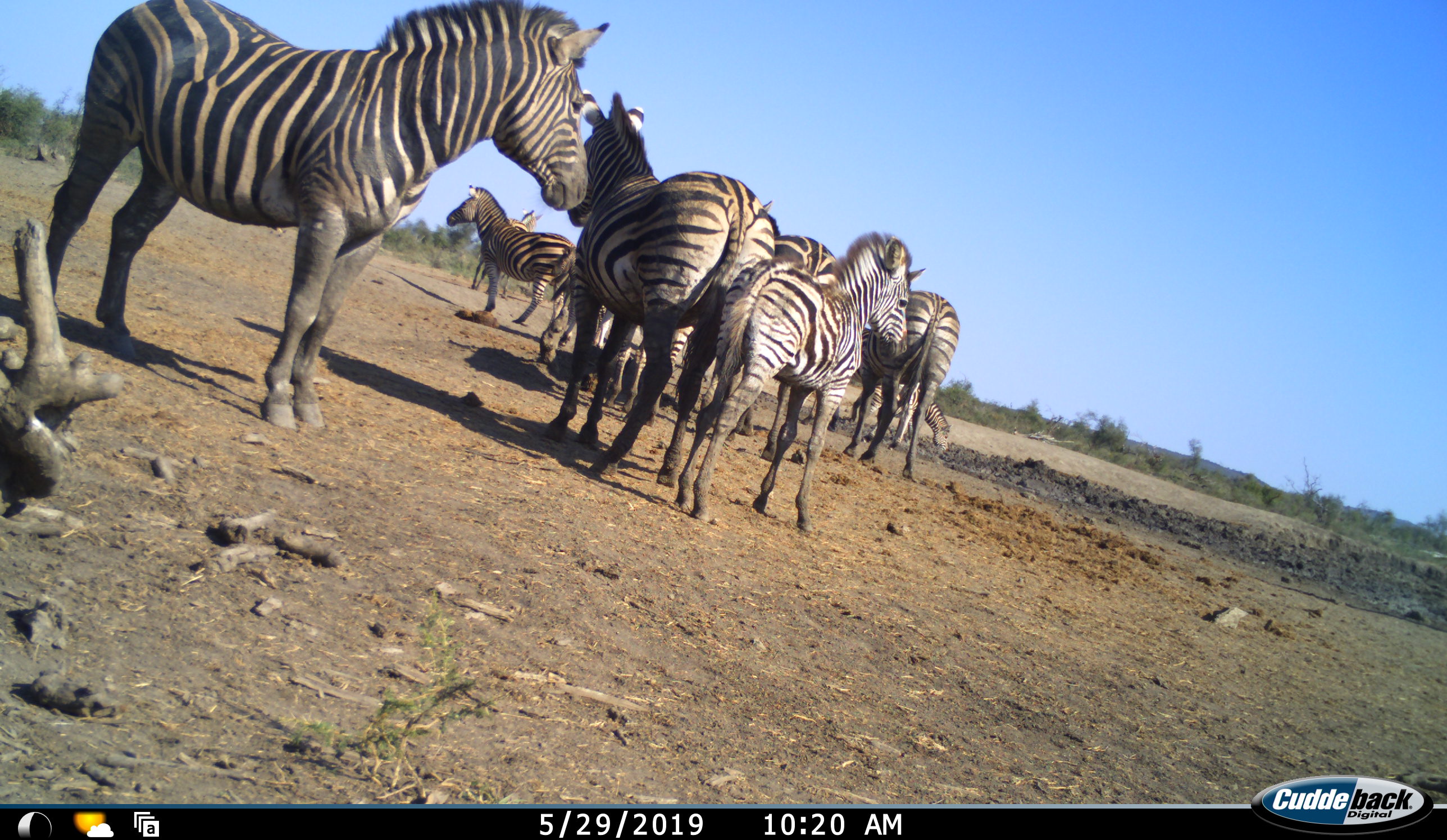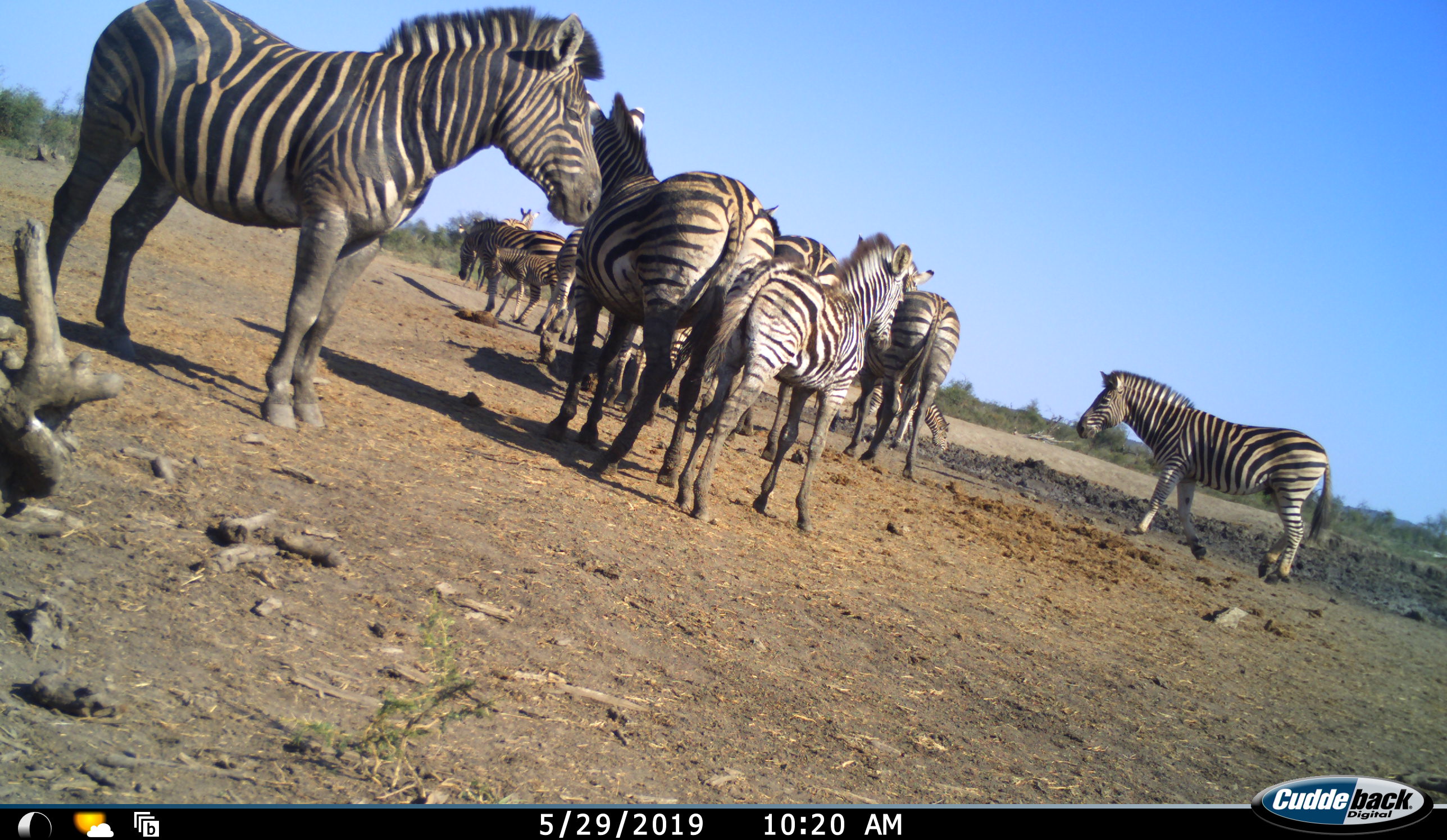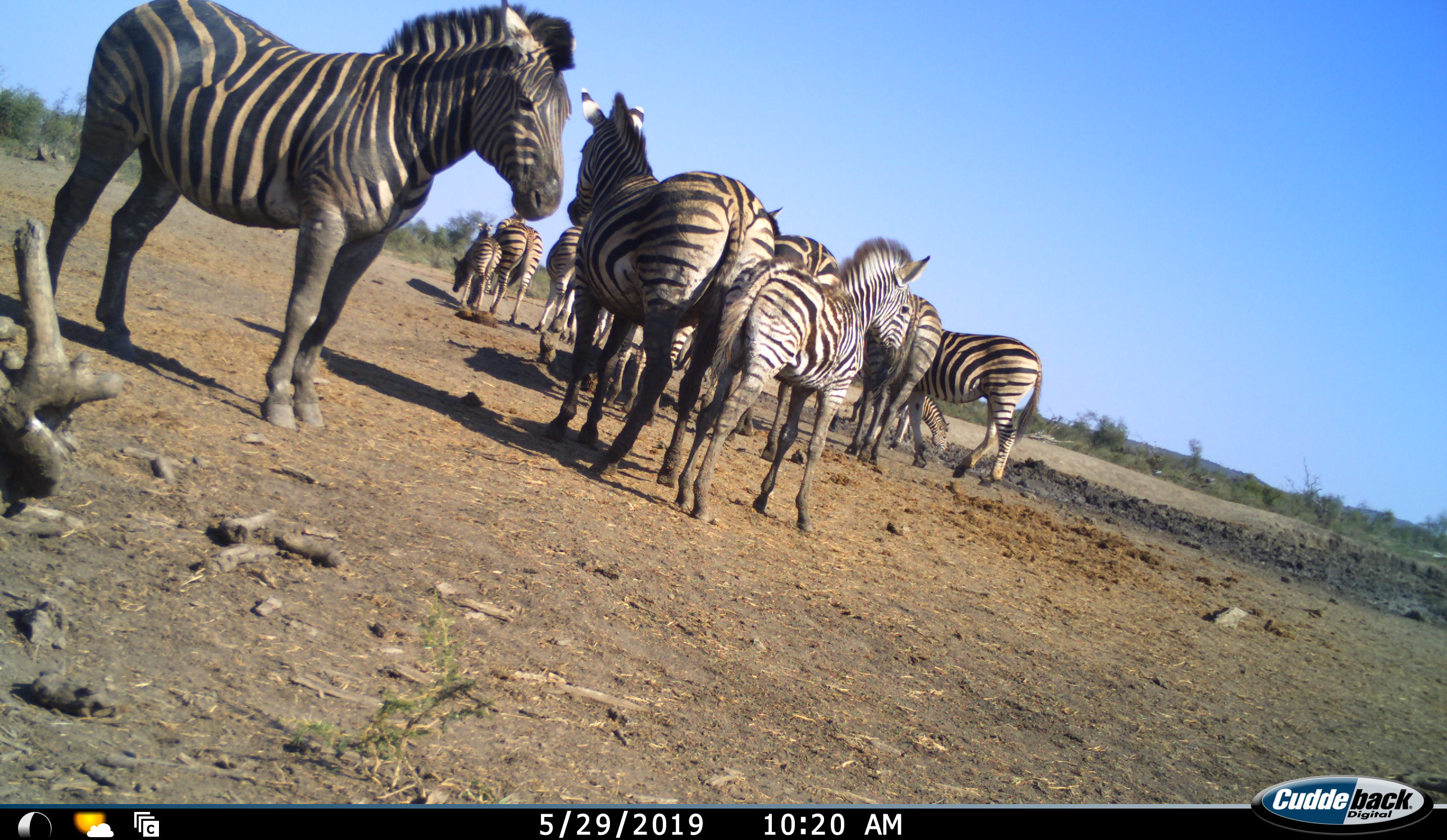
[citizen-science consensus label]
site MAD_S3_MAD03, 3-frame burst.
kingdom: Animalia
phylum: Chordata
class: Mammalia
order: Perissodactyla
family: Equidae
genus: Equus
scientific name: Equus quagga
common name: plains zebra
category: zebraplains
Zebraplains (plains zebra) (Equus quagga), count 11-50. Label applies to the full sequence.